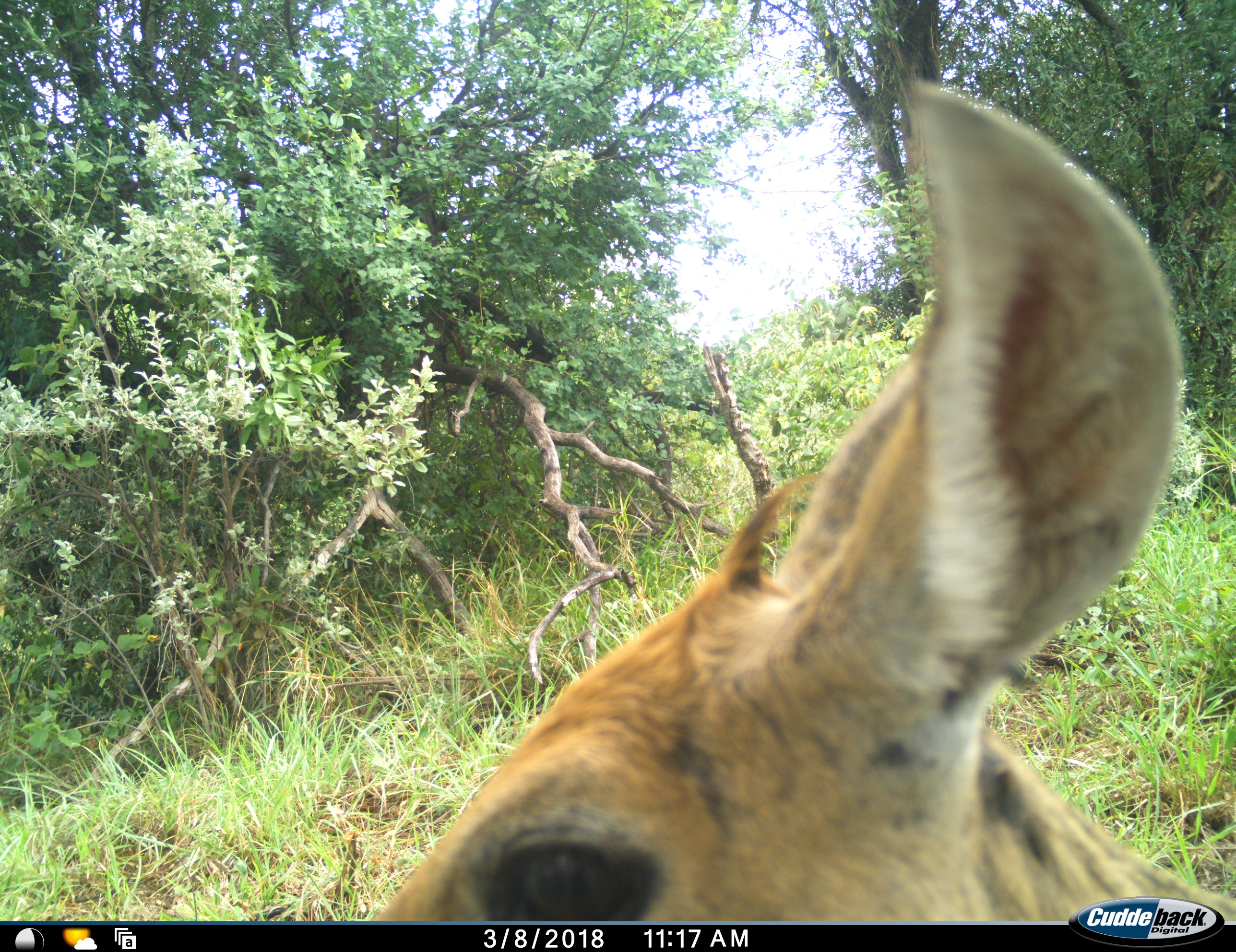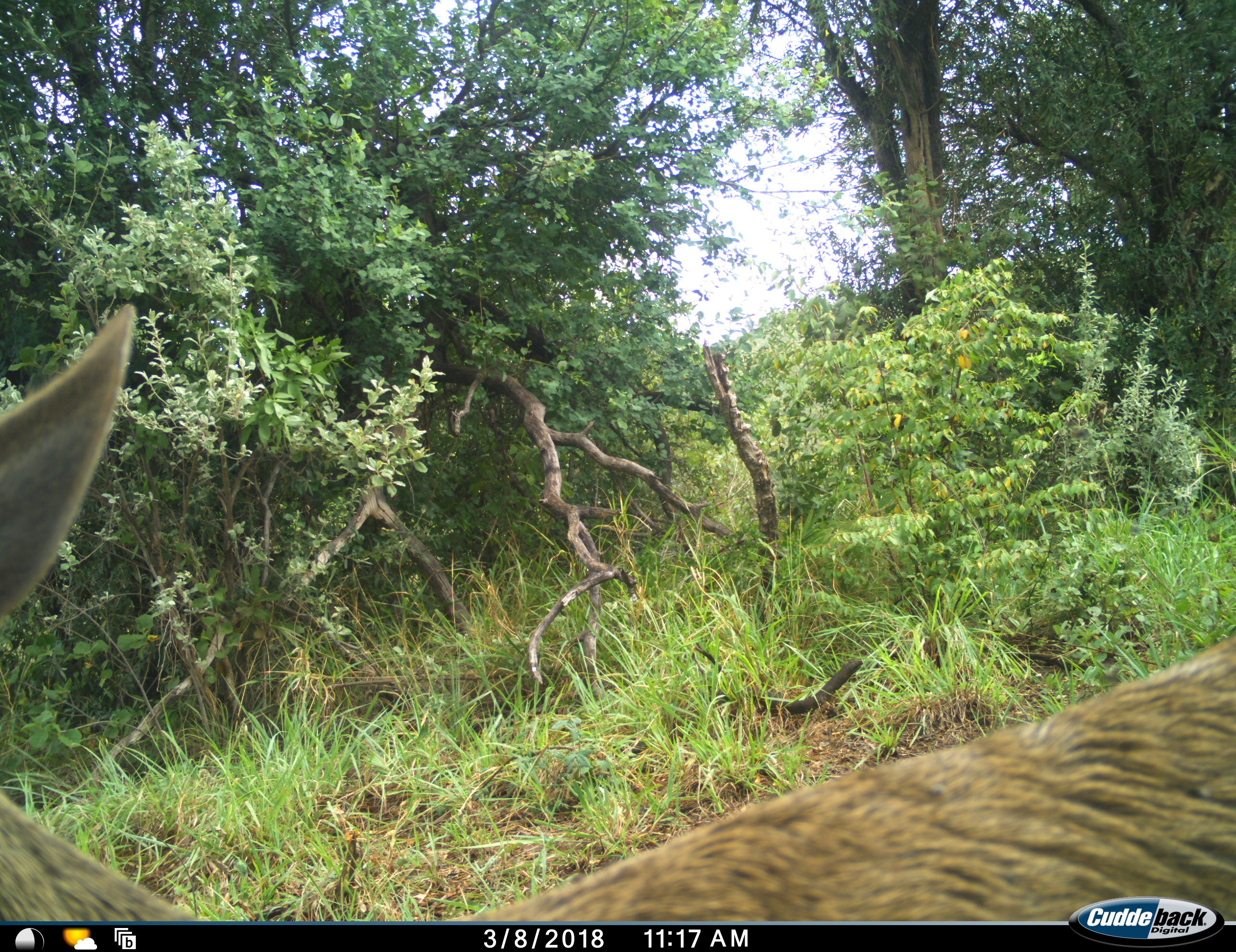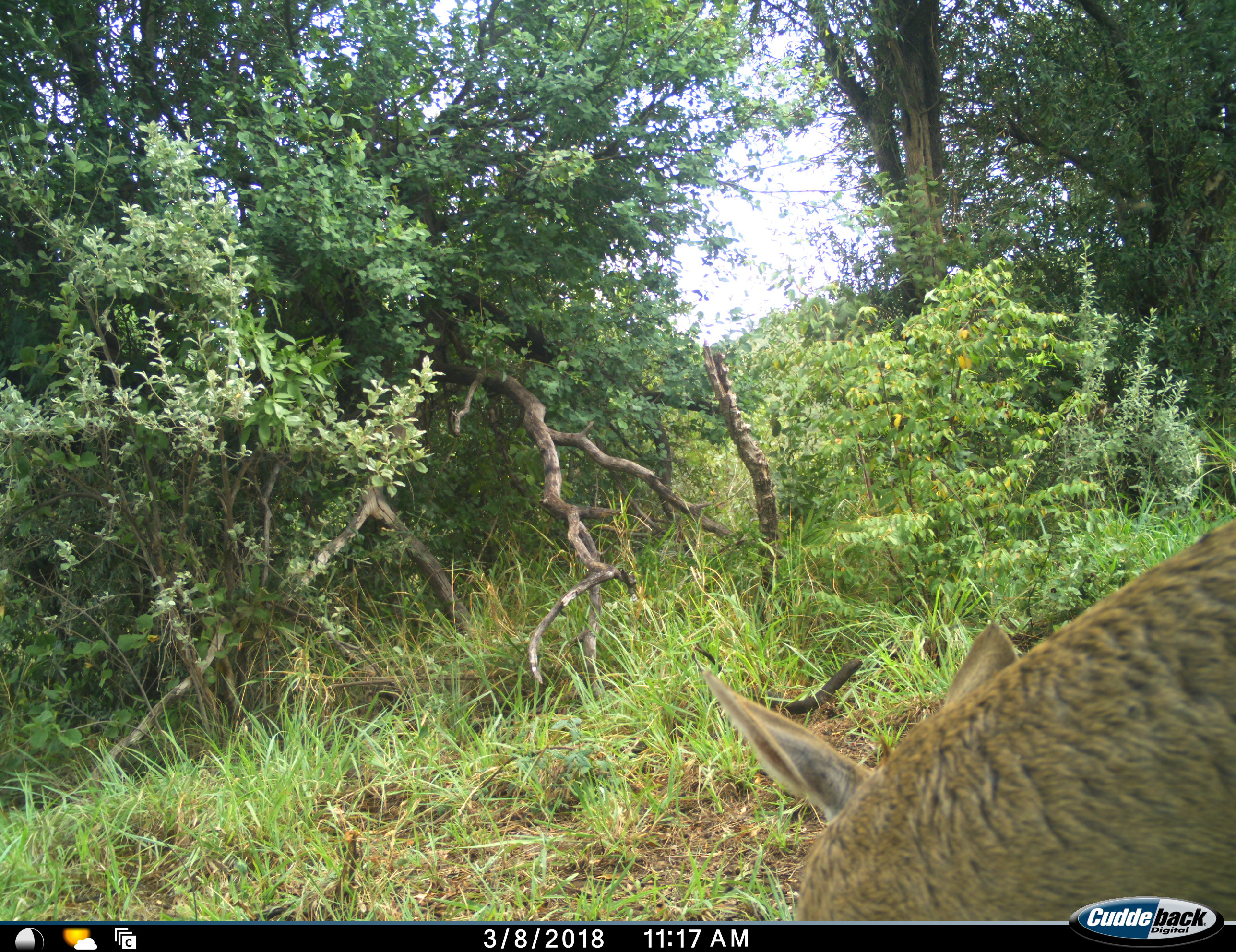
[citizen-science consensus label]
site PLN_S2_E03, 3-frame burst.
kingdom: Animalia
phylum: Chordata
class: Mammalia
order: Artiodactyla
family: Bovidae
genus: Sylvicapra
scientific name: Sylvicapra grimmia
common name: common duiker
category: duikercommongrey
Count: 1.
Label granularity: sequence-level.